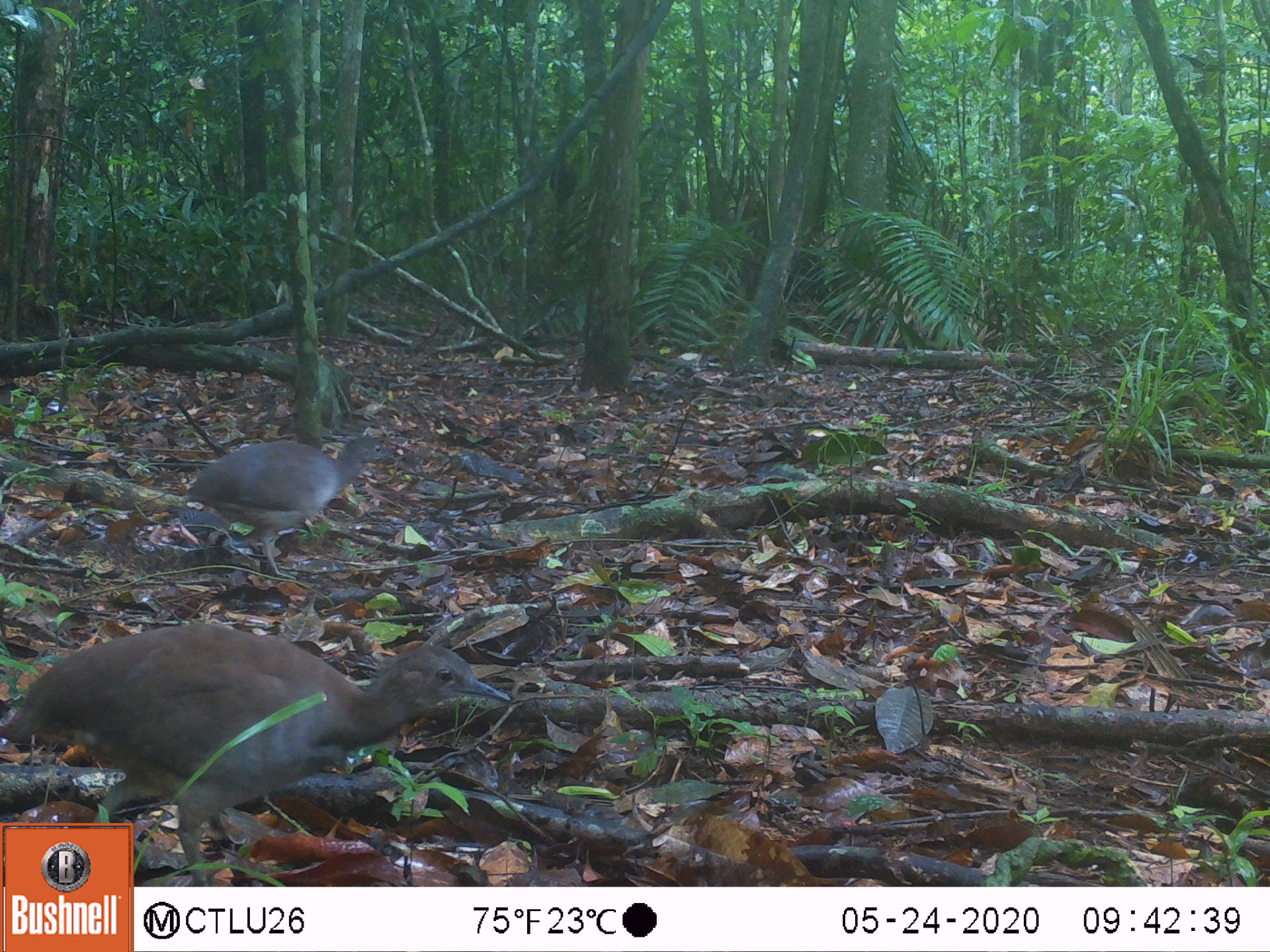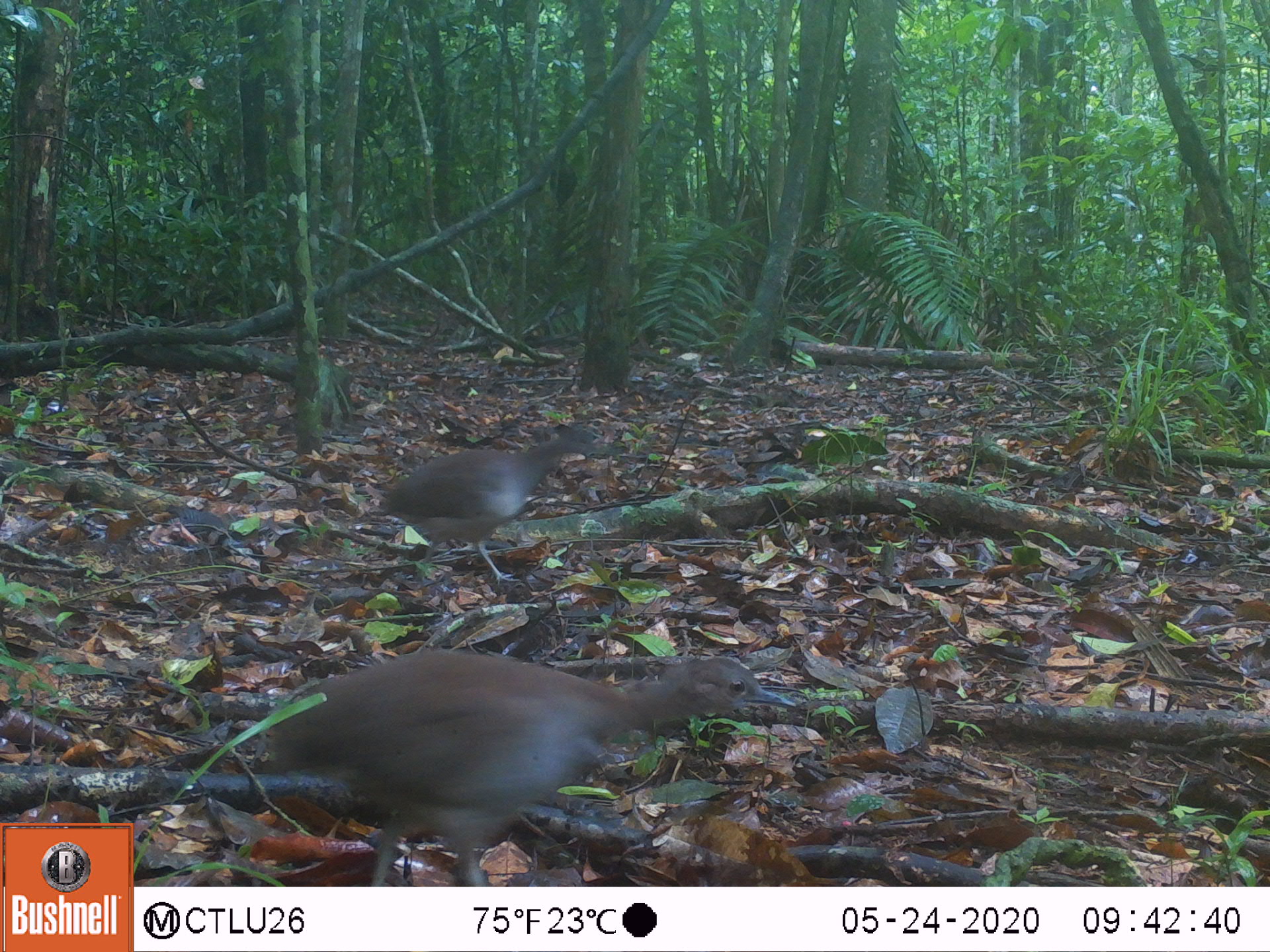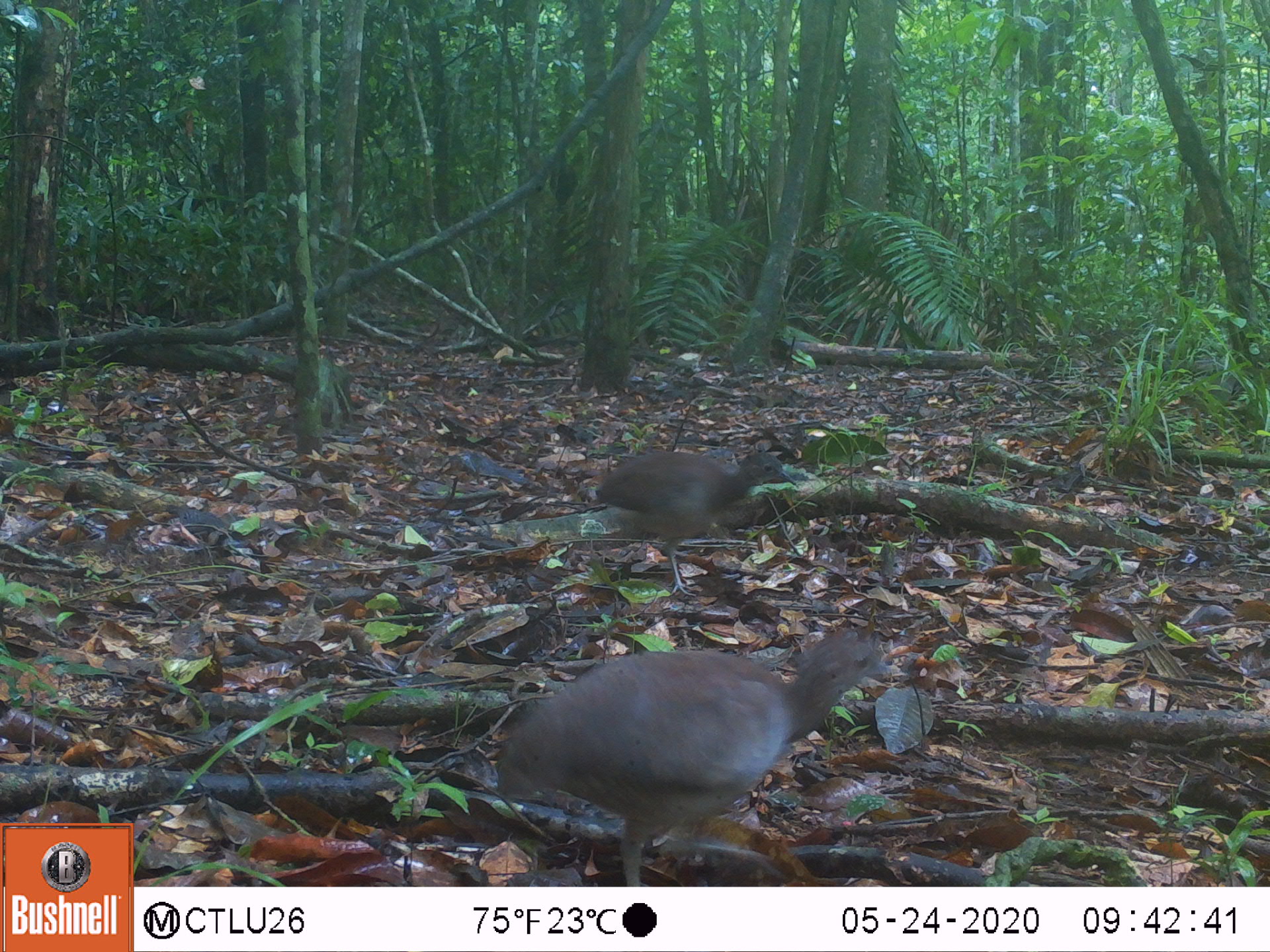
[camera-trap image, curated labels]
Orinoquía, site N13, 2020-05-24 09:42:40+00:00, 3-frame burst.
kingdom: Animalia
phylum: Chordata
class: Aves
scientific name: Aves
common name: bird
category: unknown bird